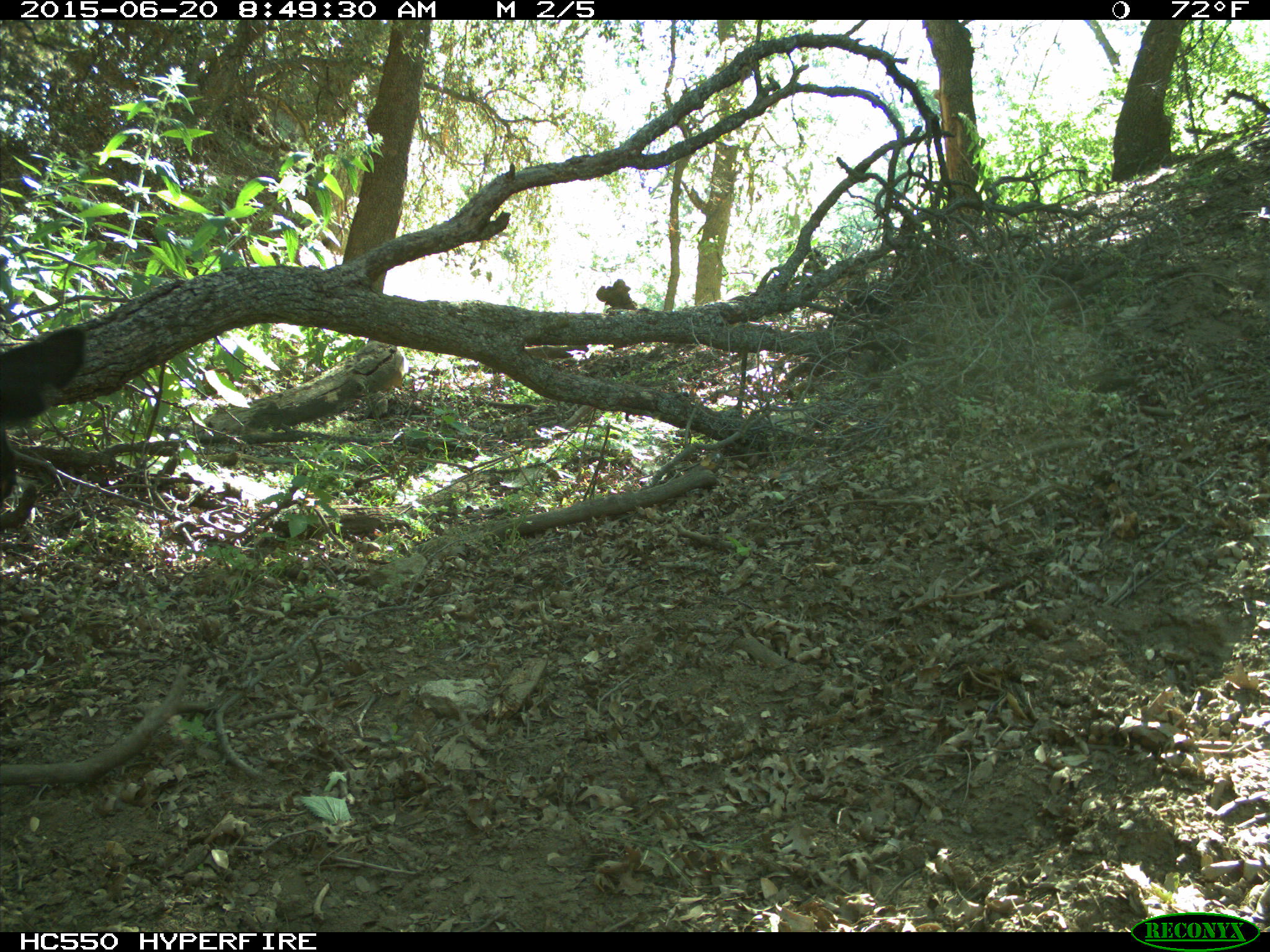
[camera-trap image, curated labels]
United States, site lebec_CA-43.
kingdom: Animalia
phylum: Chordata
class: Mammalia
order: Artiodactyla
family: Bovidae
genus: Bos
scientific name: Bos taurus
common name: domestic cow